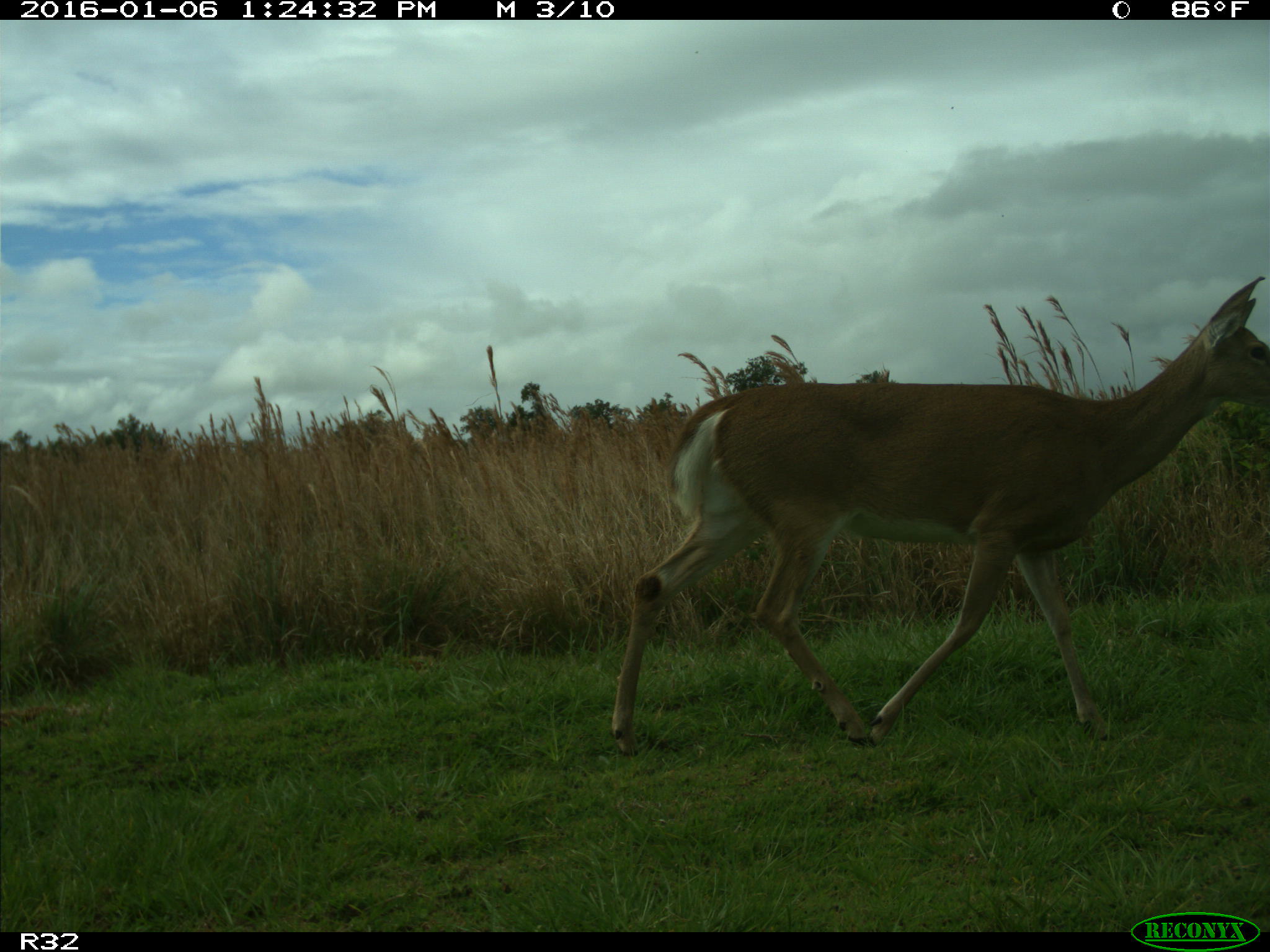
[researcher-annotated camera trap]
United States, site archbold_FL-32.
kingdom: Animalia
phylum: Chordata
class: Mammalia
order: Artiodactyla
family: Cervidae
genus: Odocoileus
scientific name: Odocoileus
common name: deer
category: unidentified deer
Unidentified deer (deer) (Odocoileus).